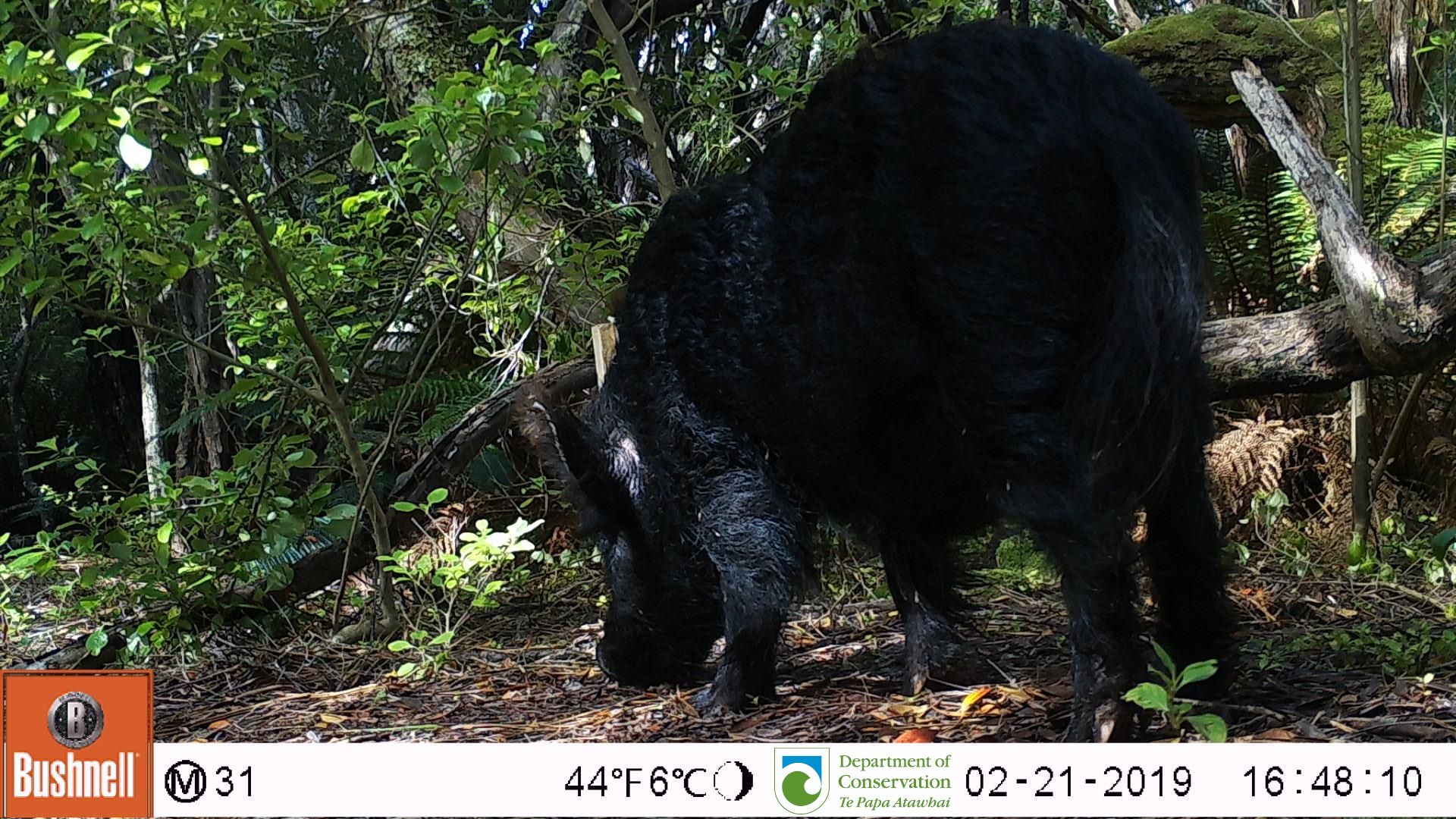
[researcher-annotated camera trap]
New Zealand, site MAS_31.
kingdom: Animalia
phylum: Chordata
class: Mammalia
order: Artiodactyla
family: Suidae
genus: Sus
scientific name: Sus scrofa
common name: pig